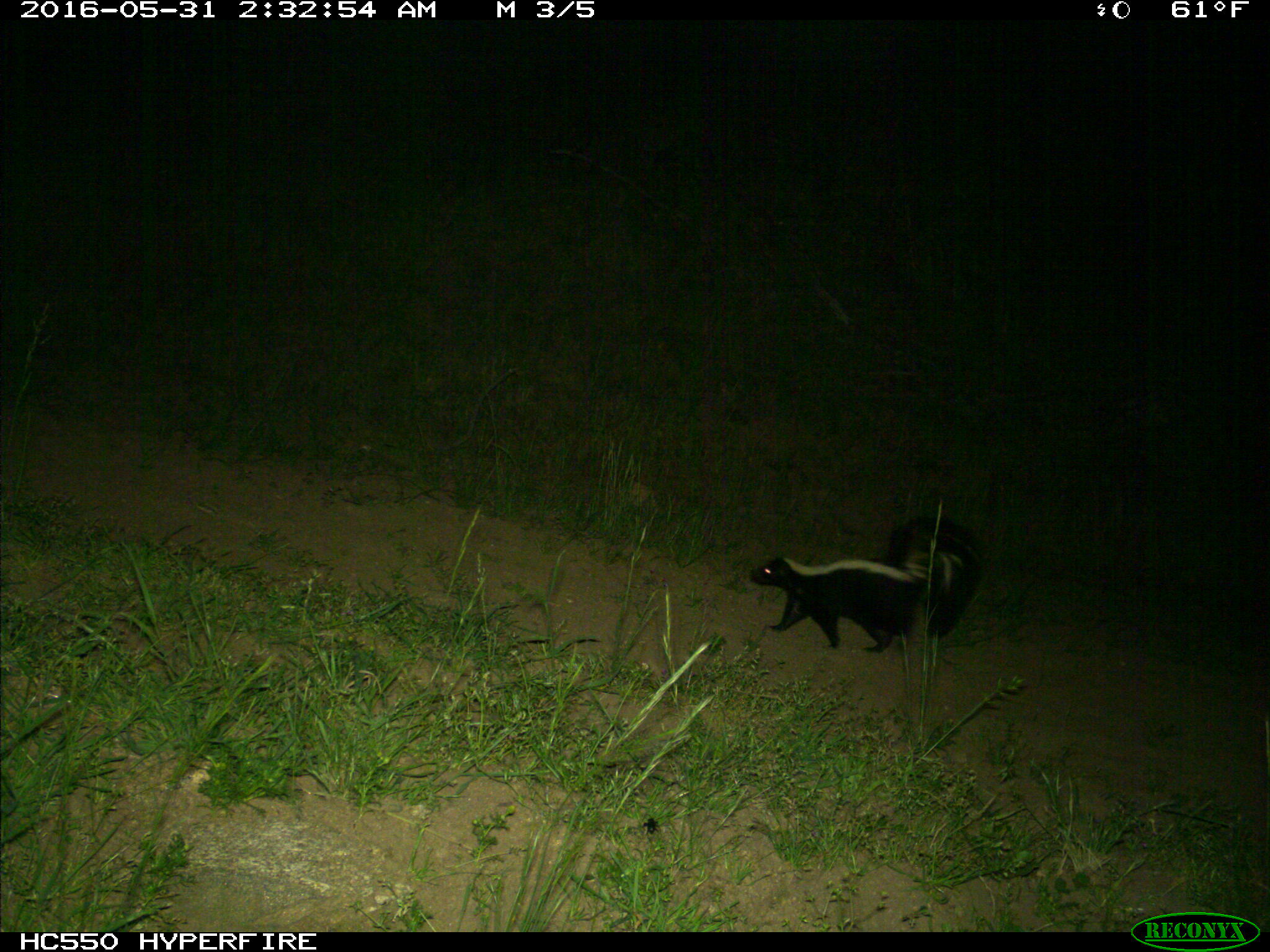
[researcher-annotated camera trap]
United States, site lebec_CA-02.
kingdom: Animalia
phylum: Chordata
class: Mammalia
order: Carnivora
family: Mephitidae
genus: Mephitis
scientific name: Mephitis mephitis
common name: striped skunk